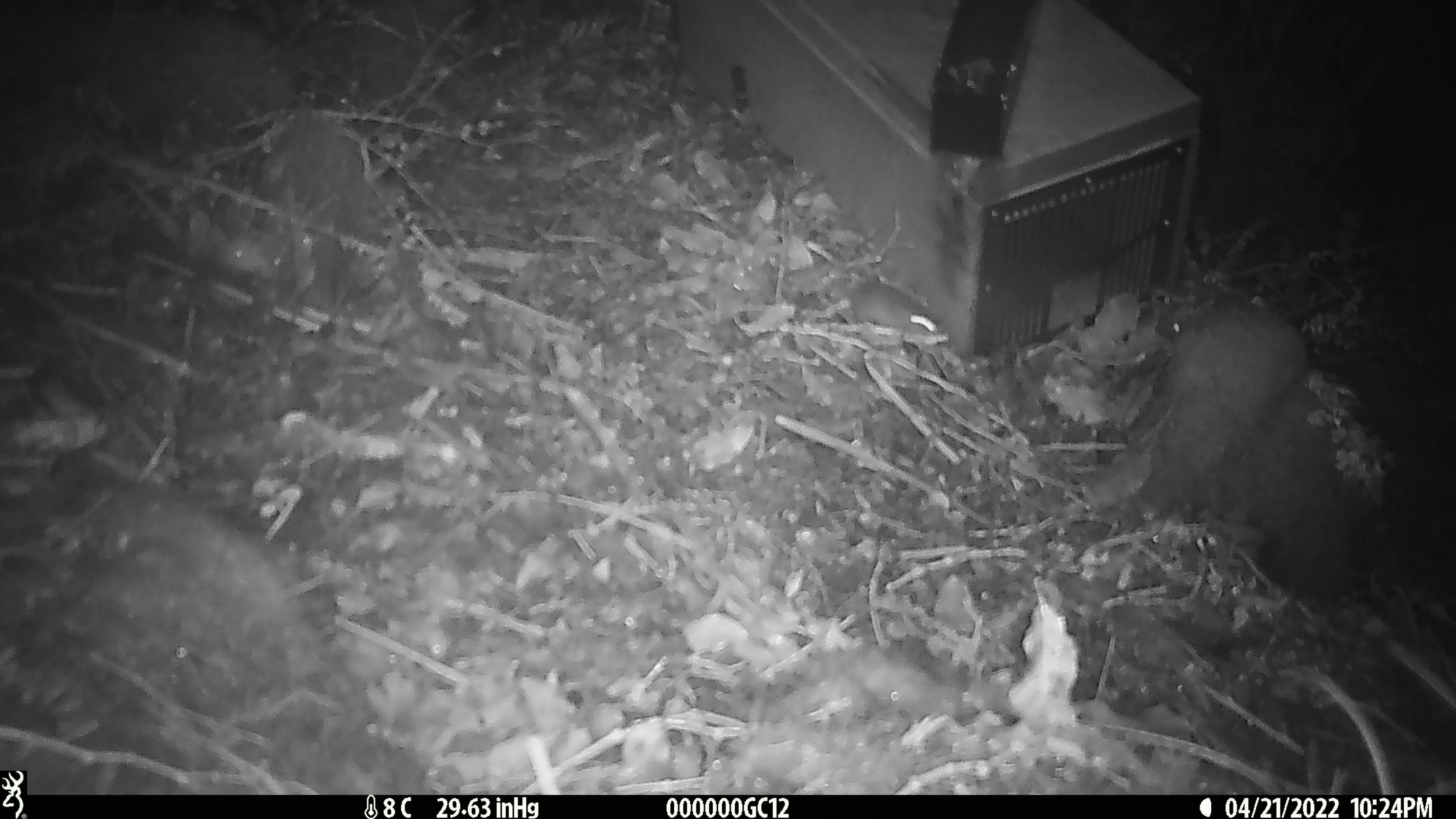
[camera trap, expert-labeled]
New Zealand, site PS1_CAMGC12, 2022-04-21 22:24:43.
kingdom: Animalia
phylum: Chordata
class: Mammalia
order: Rodentia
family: Muridae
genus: Mus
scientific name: Mus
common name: mouse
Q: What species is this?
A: Mouse (Mus).